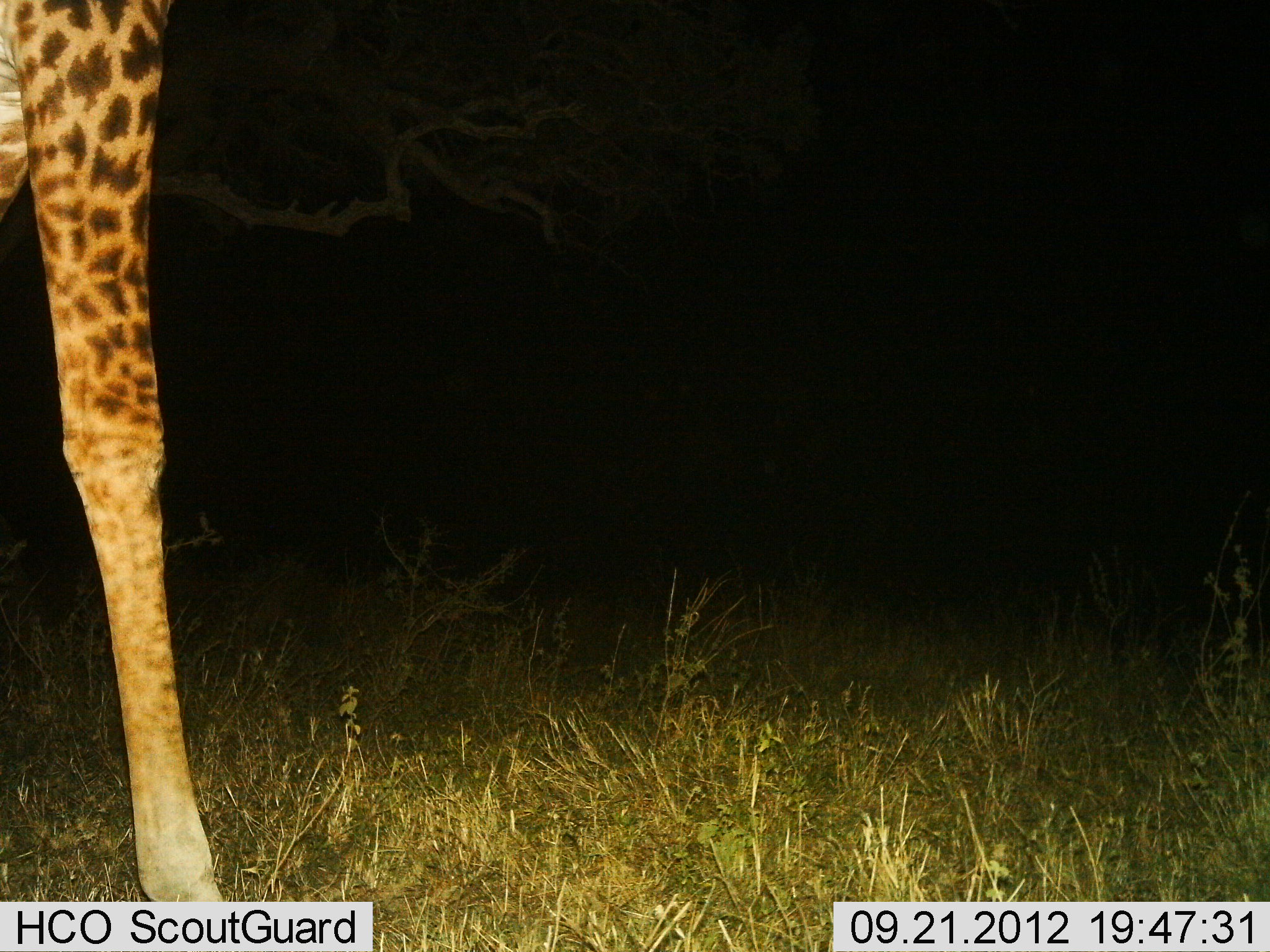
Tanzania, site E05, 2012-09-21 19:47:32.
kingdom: Animalia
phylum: Chordata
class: Mammalia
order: Artiodactyla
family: Giraffidae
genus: Giraffa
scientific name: Giraffa camelopardalis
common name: giraffe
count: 1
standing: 90%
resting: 0%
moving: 10%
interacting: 0%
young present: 0%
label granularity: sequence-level